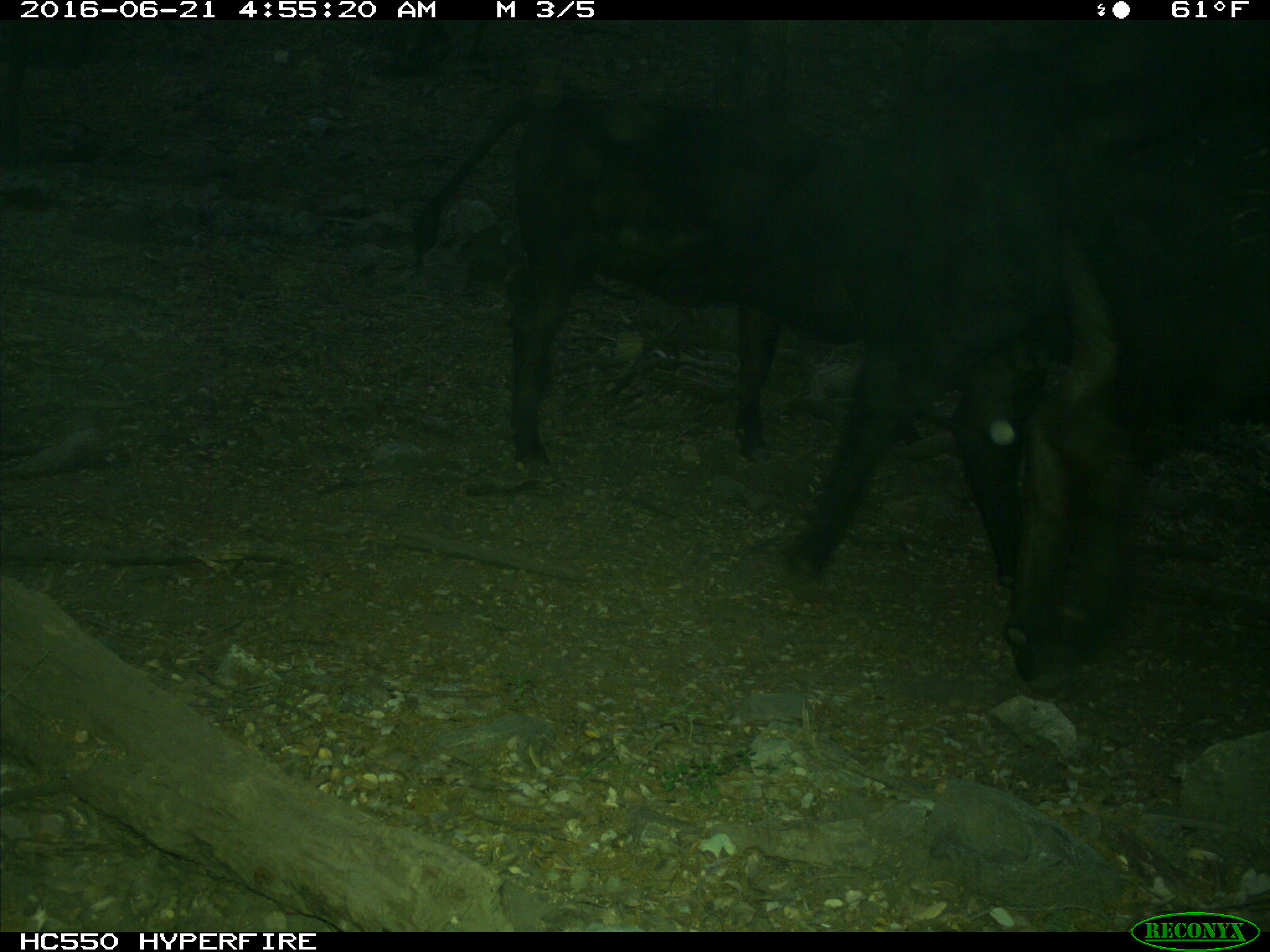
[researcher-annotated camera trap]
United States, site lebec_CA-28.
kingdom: Animalia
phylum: Chordata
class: Mammalia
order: Artiodactyla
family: Bovidae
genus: Bos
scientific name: Bos taurus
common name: domestic cow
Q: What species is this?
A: Bos taurus (domestic cow).